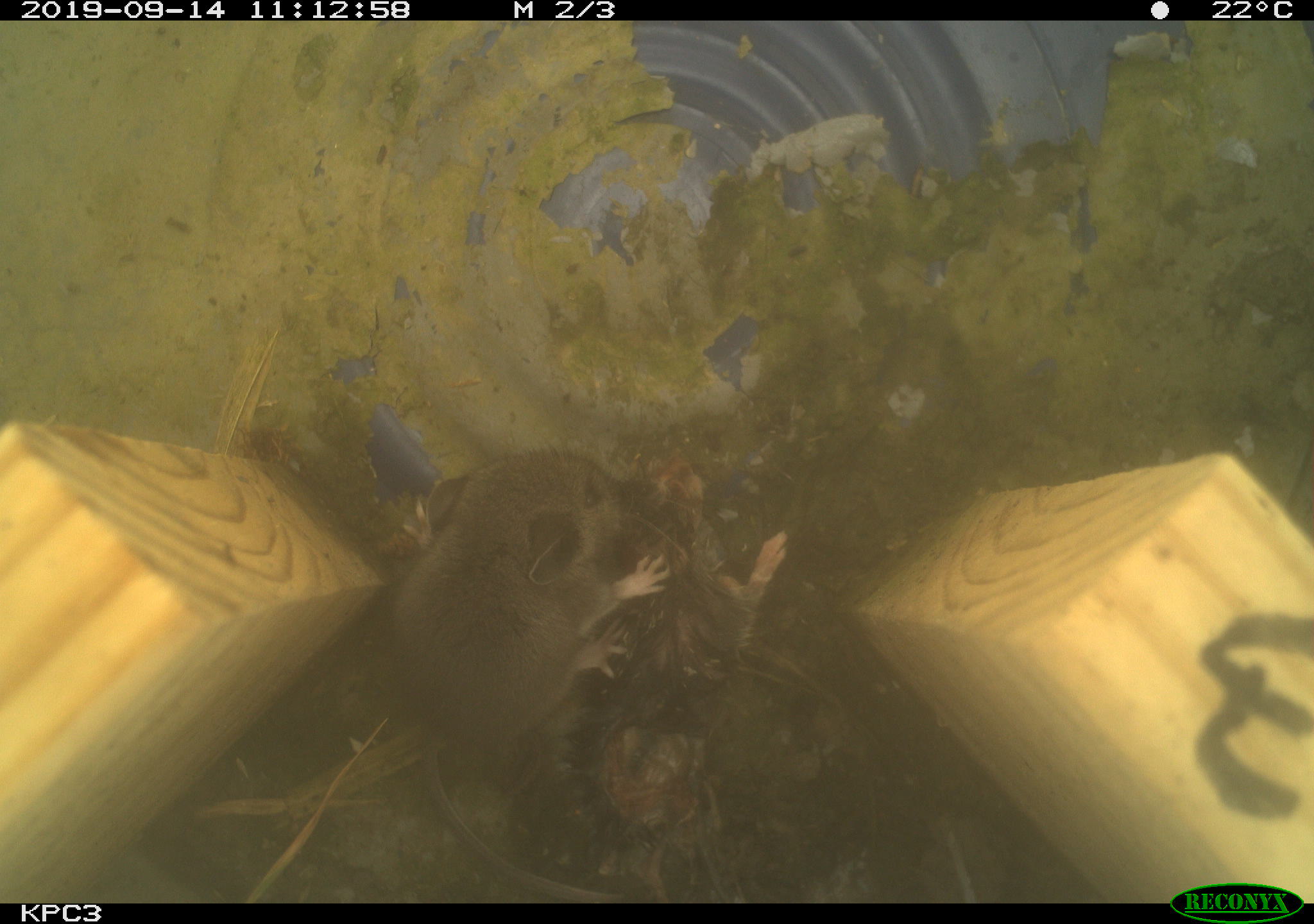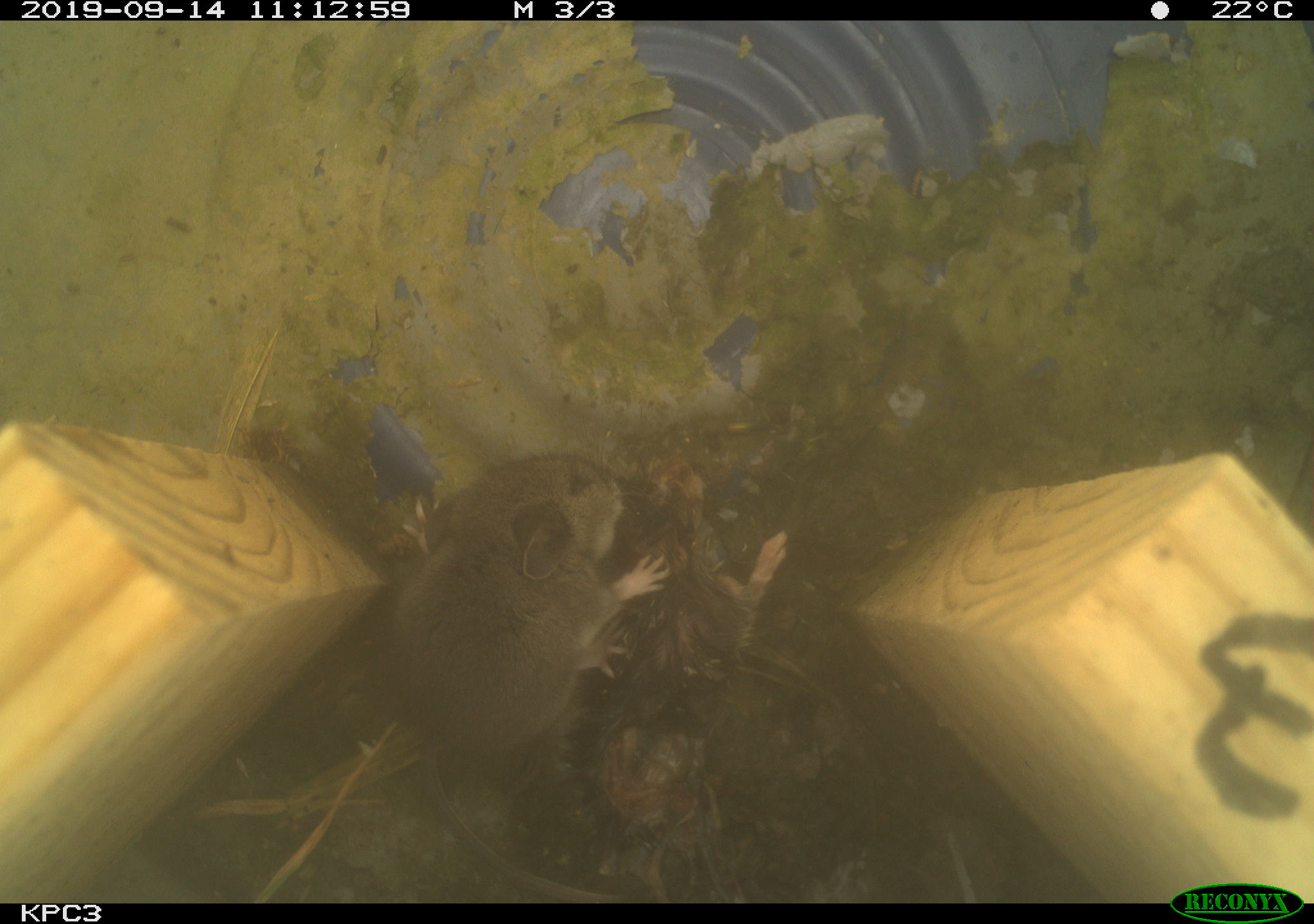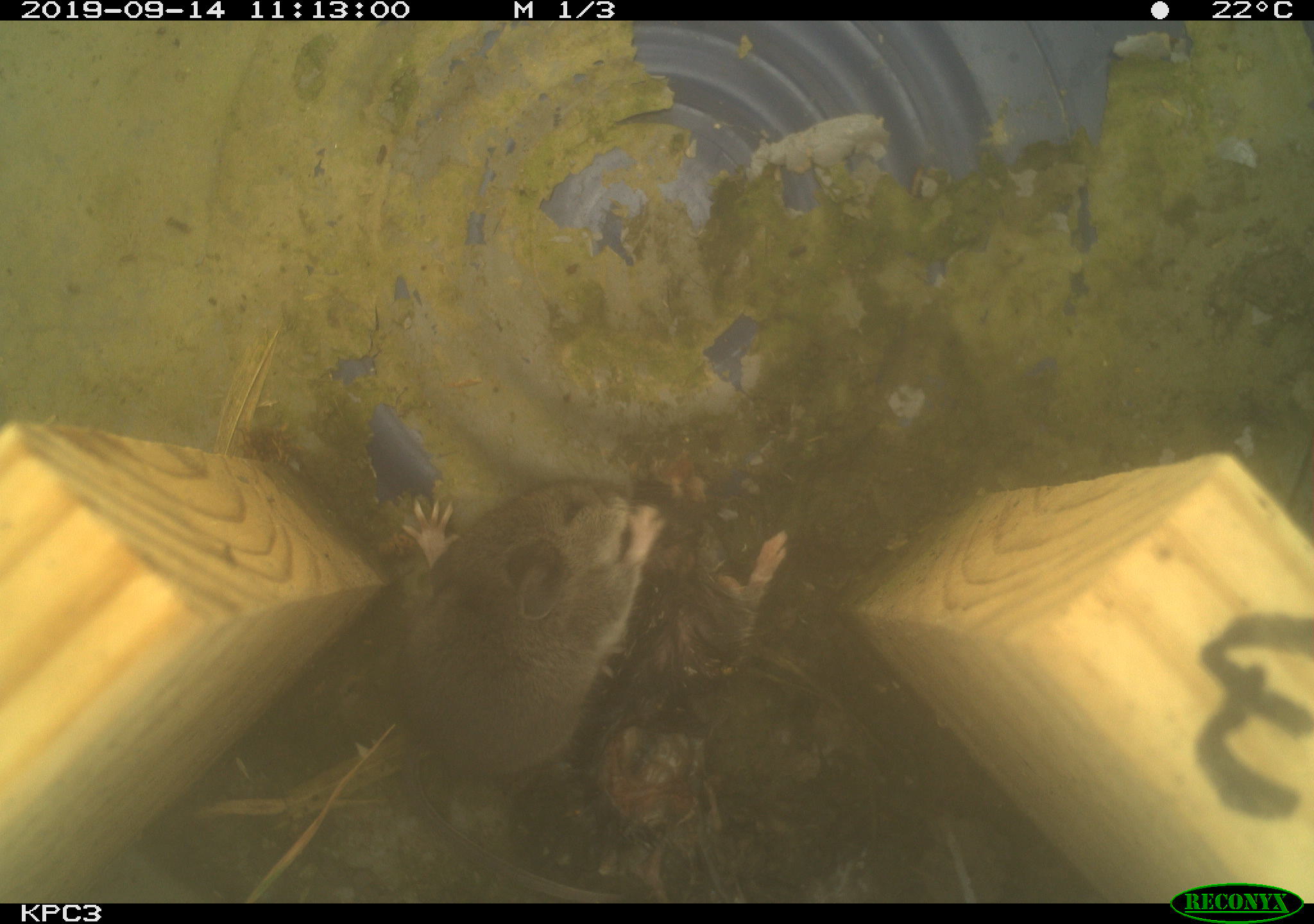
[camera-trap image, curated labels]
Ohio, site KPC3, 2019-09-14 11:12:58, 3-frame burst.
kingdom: Animalia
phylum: Chordata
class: Mammalia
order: Rodentia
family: Cricetidae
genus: Peromyscus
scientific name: Peromyscus leucopus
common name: white-footed mouse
White-footed mouse (Peromyscus leucopus).